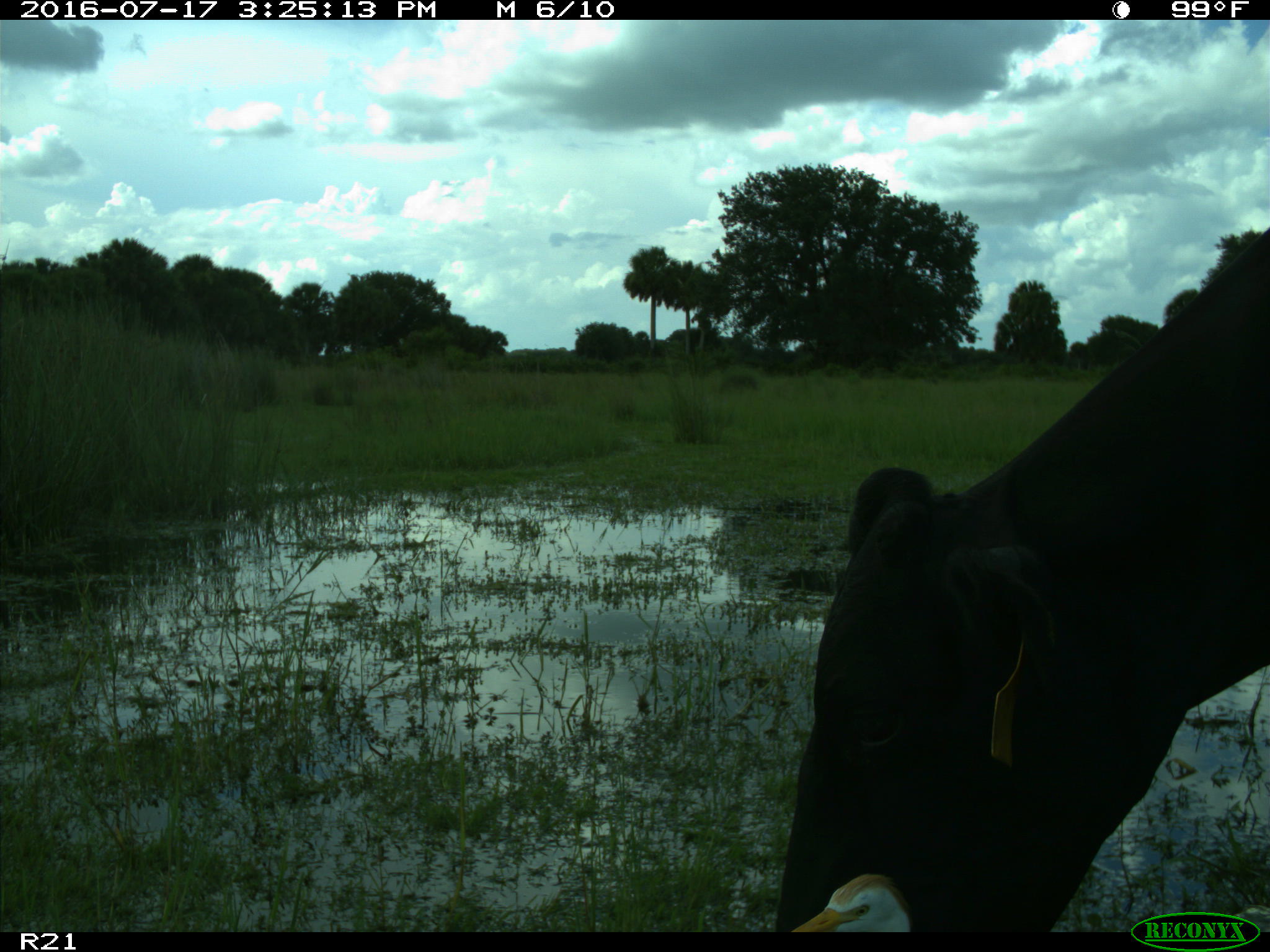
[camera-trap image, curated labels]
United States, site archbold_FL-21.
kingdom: Animalia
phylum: Chordata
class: Mammalia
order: Artiodactyla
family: Bovidae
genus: Bos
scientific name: Bos taurus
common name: domestic cow